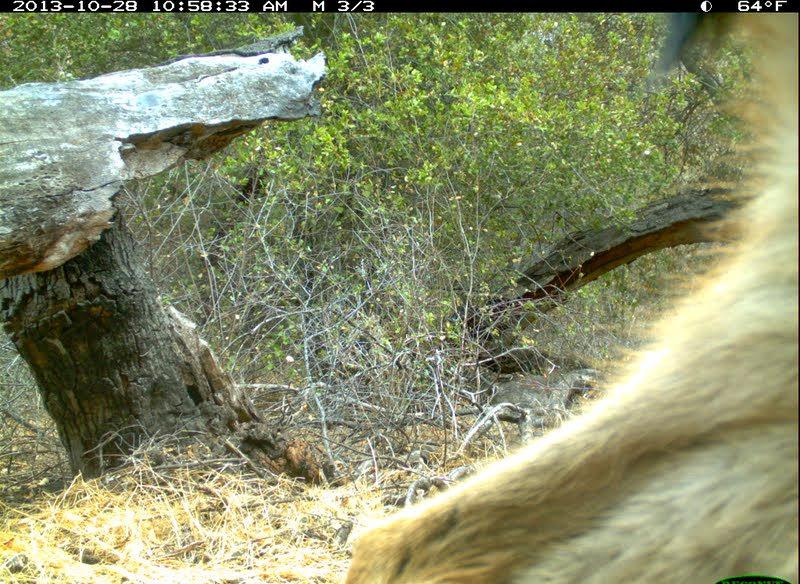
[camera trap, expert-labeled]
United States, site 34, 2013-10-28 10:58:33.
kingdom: Animalia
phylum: Chordata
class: Mammalia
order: Artiodactyla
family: Cervidae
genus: Odocoileus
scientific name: Odocoileus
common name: deer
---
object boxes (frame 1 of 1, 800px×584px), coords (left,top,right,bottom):
deer: (341,10,799,584)